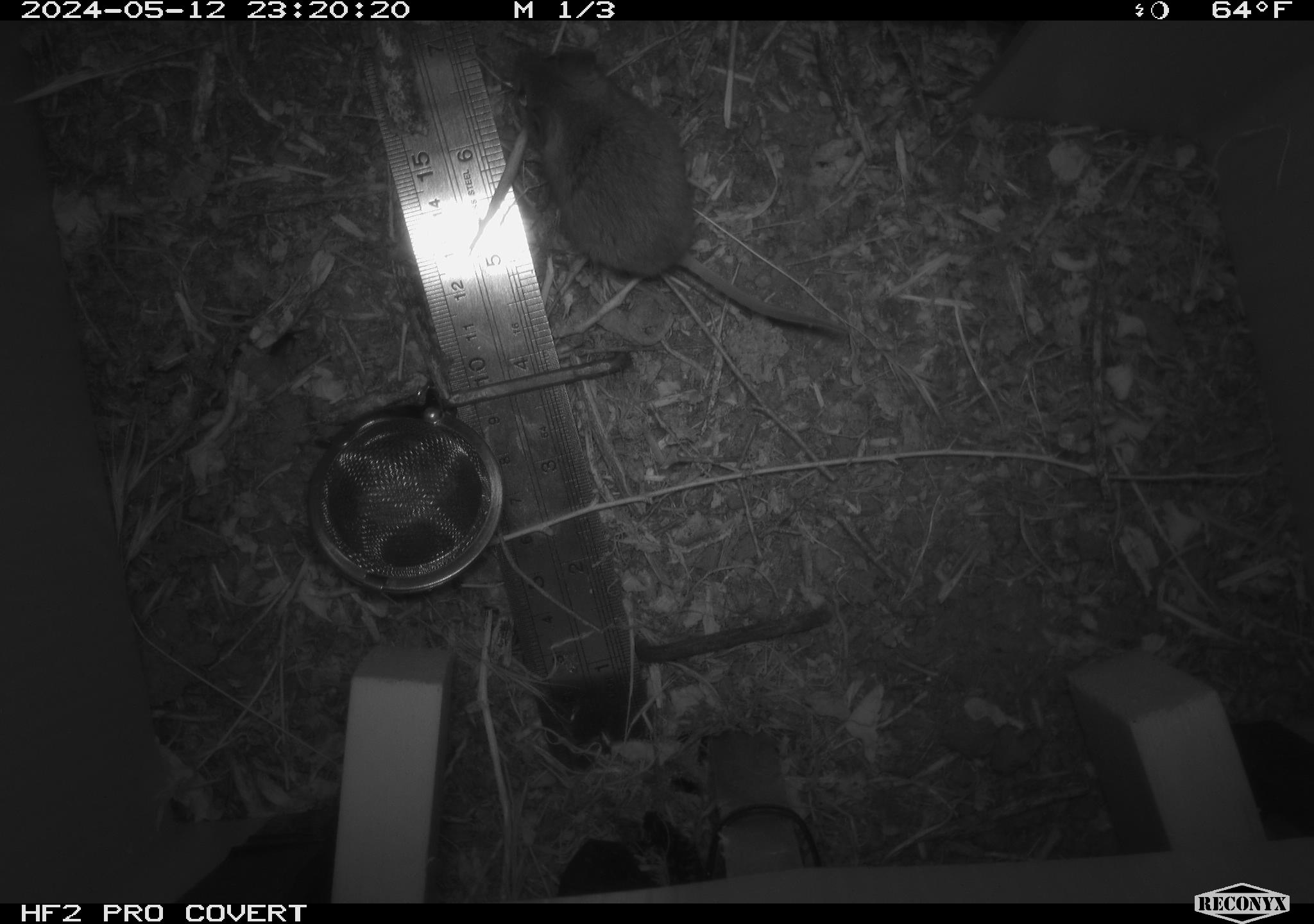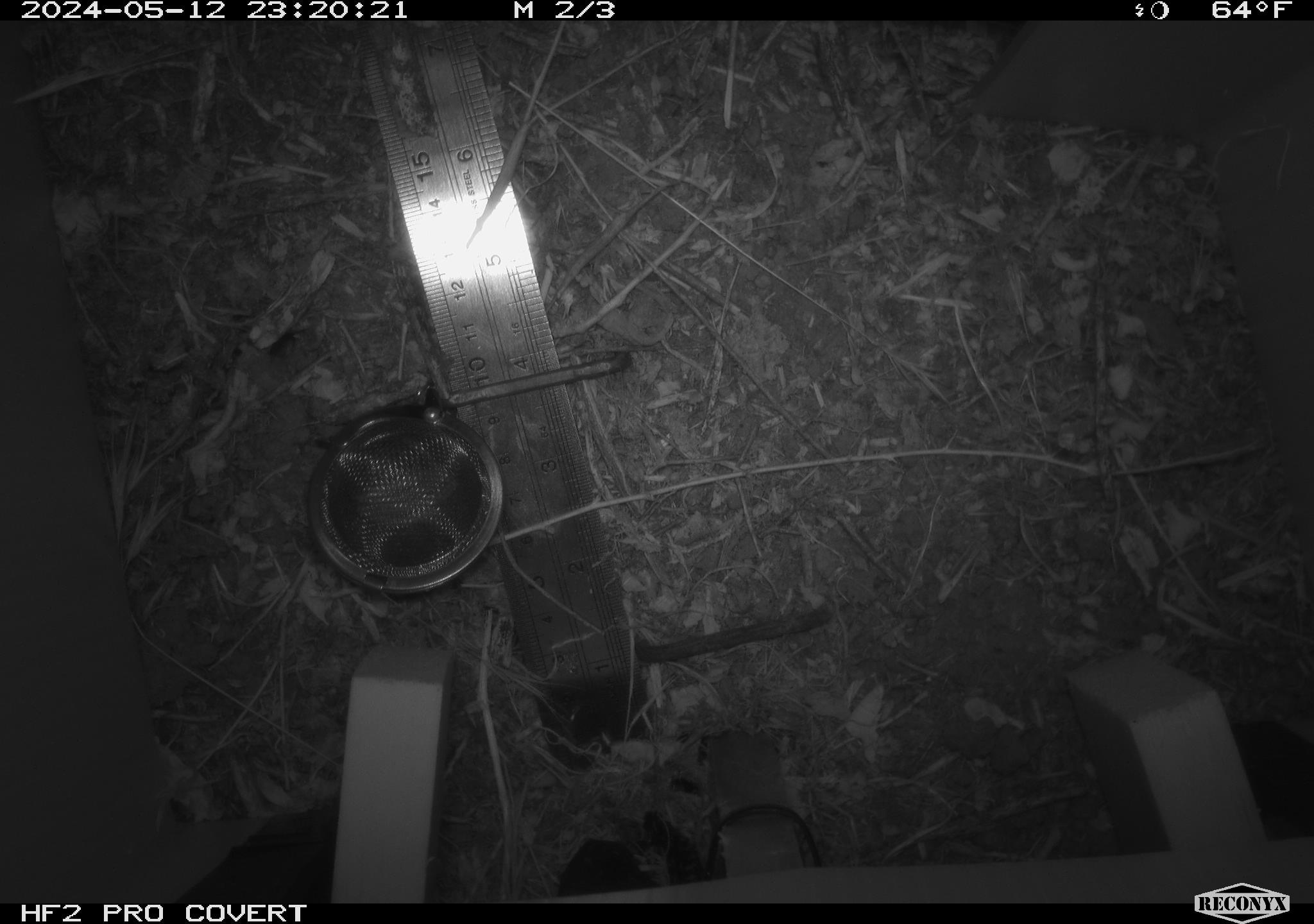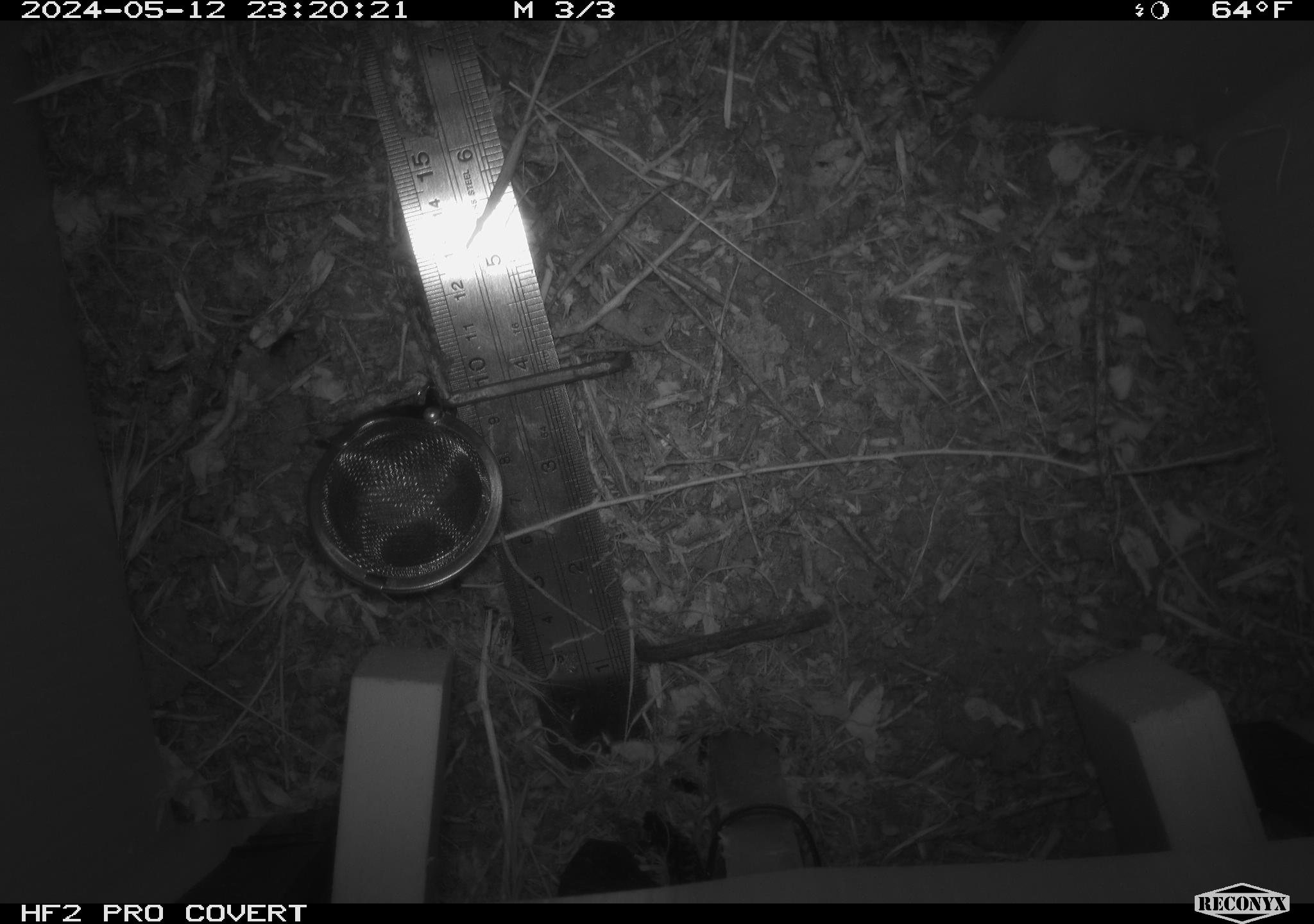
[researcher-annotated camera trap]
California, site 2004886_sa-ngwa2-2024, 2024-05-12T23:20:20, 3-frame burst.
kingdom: Animalia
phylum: Chordata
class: Mammalia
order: Rodentia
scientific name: Rodentia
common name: mouse species